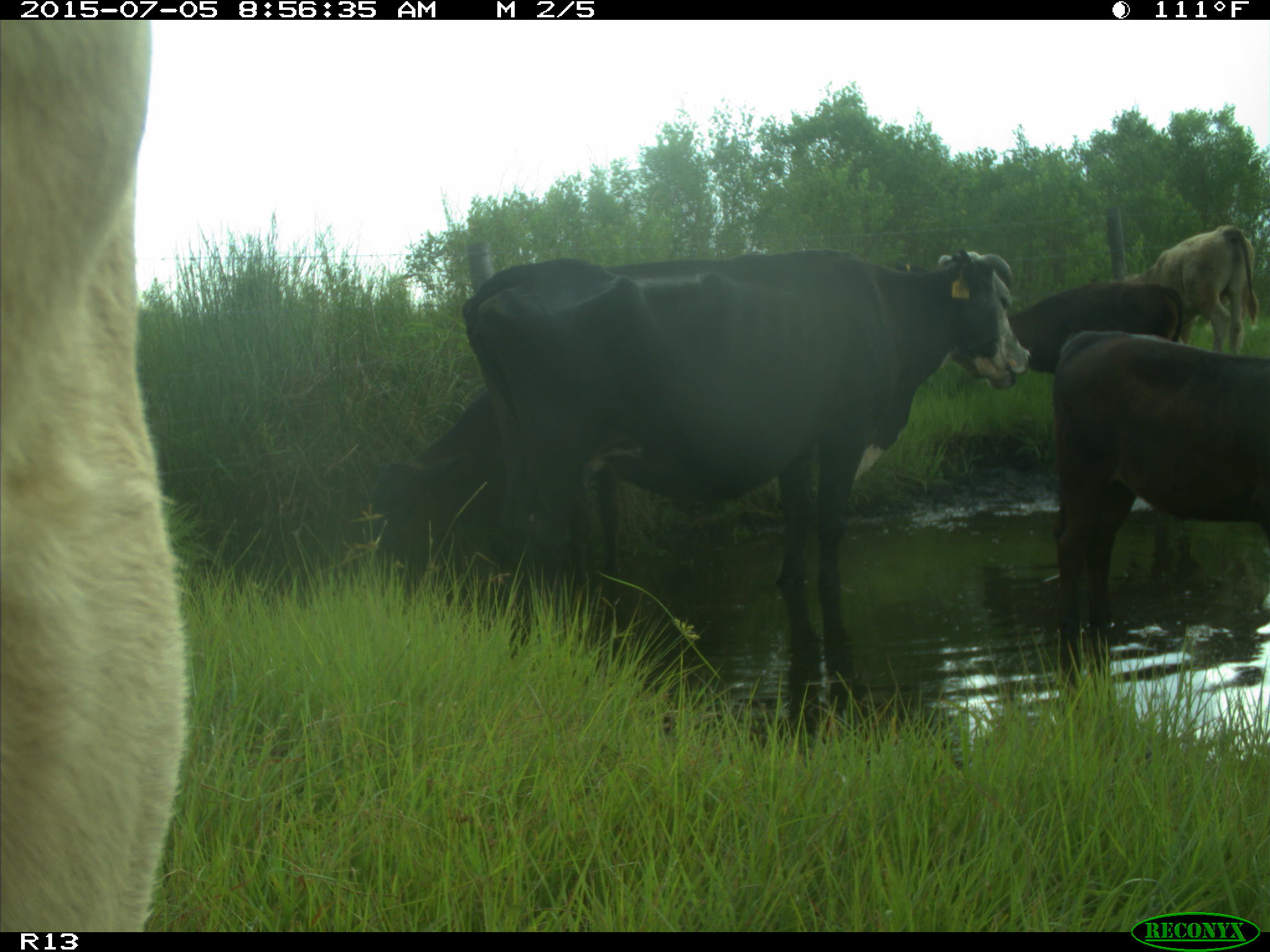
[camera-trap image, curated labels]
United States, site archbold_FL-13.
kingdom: Animalia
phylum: Chordata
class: Mammalia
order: Artiodactyla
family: Bovidae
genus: Bos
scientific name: Bos taurus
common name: domestic cow